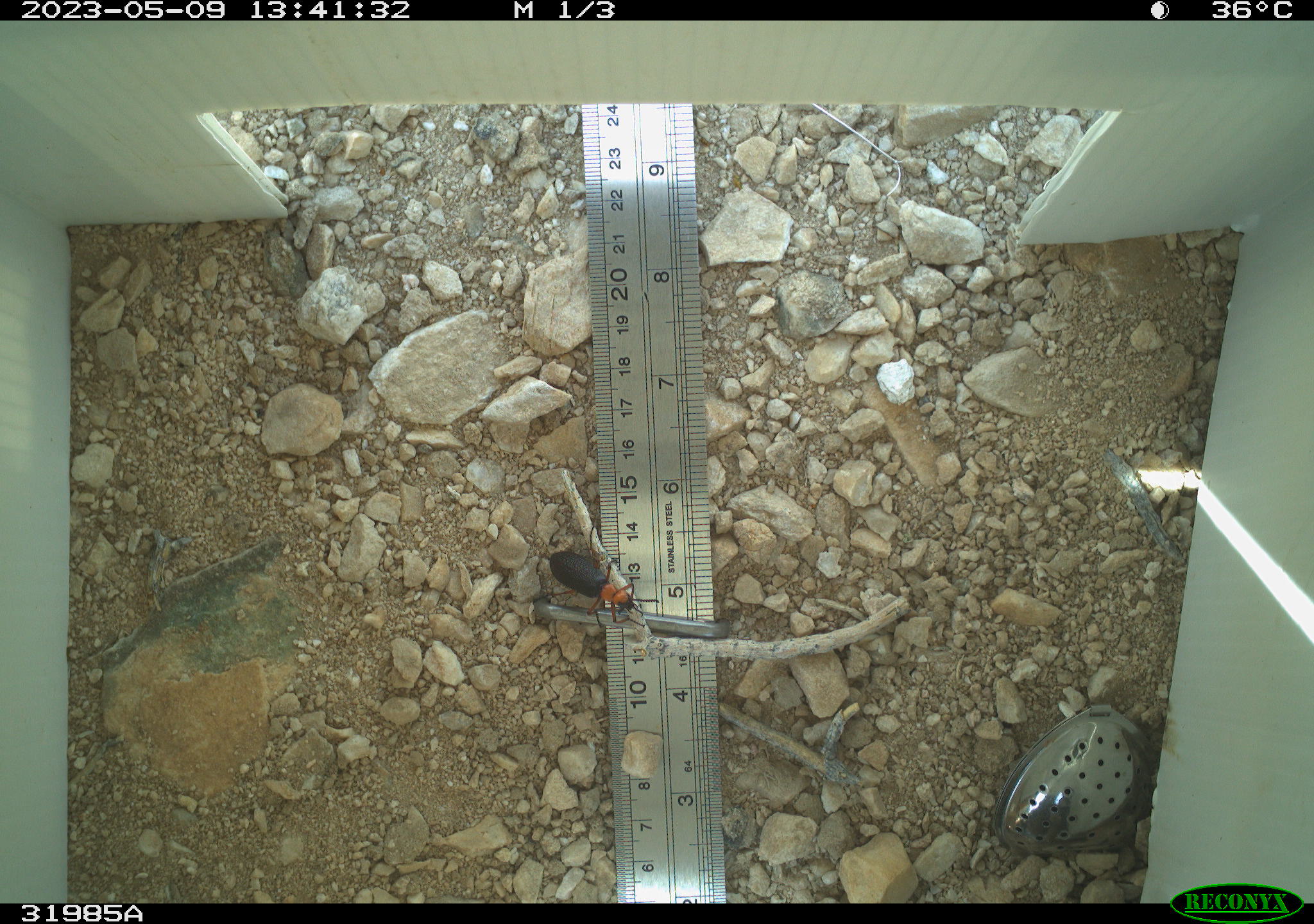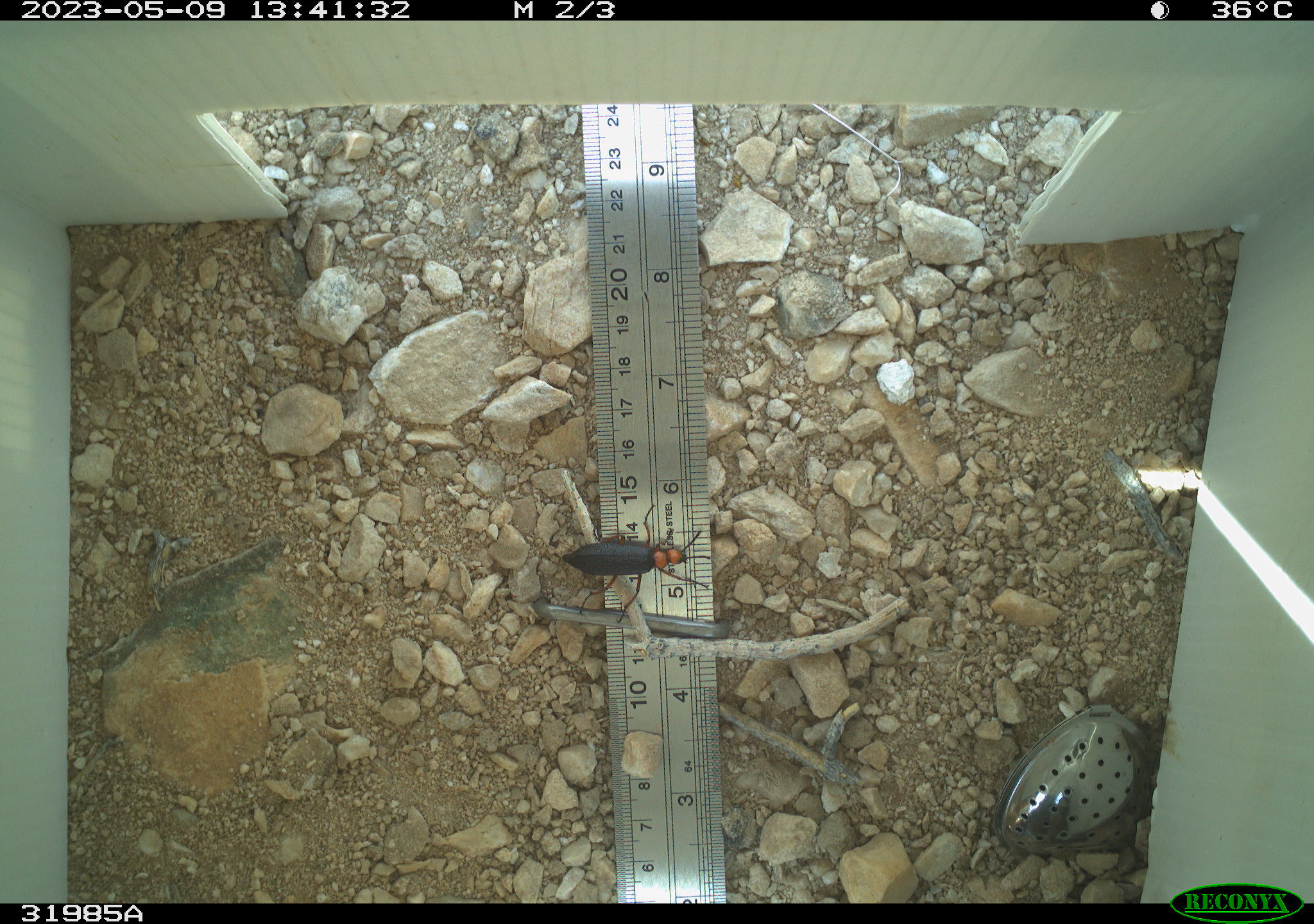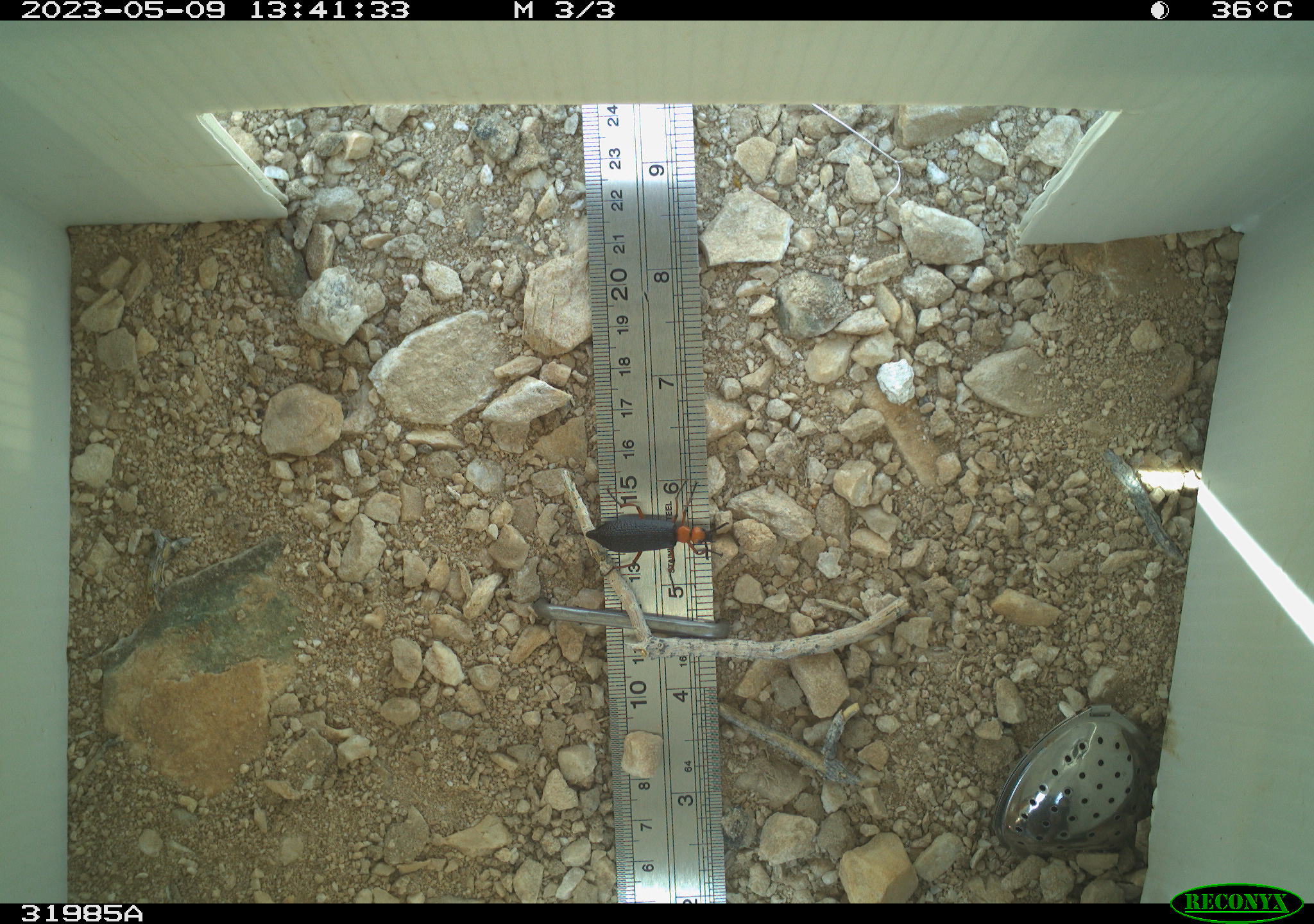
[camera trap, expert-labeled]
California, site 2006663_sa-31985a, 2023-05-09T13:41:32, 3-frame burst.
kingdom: Animalia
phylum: Arthropoda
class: Insecta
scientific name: Insecta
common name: insect